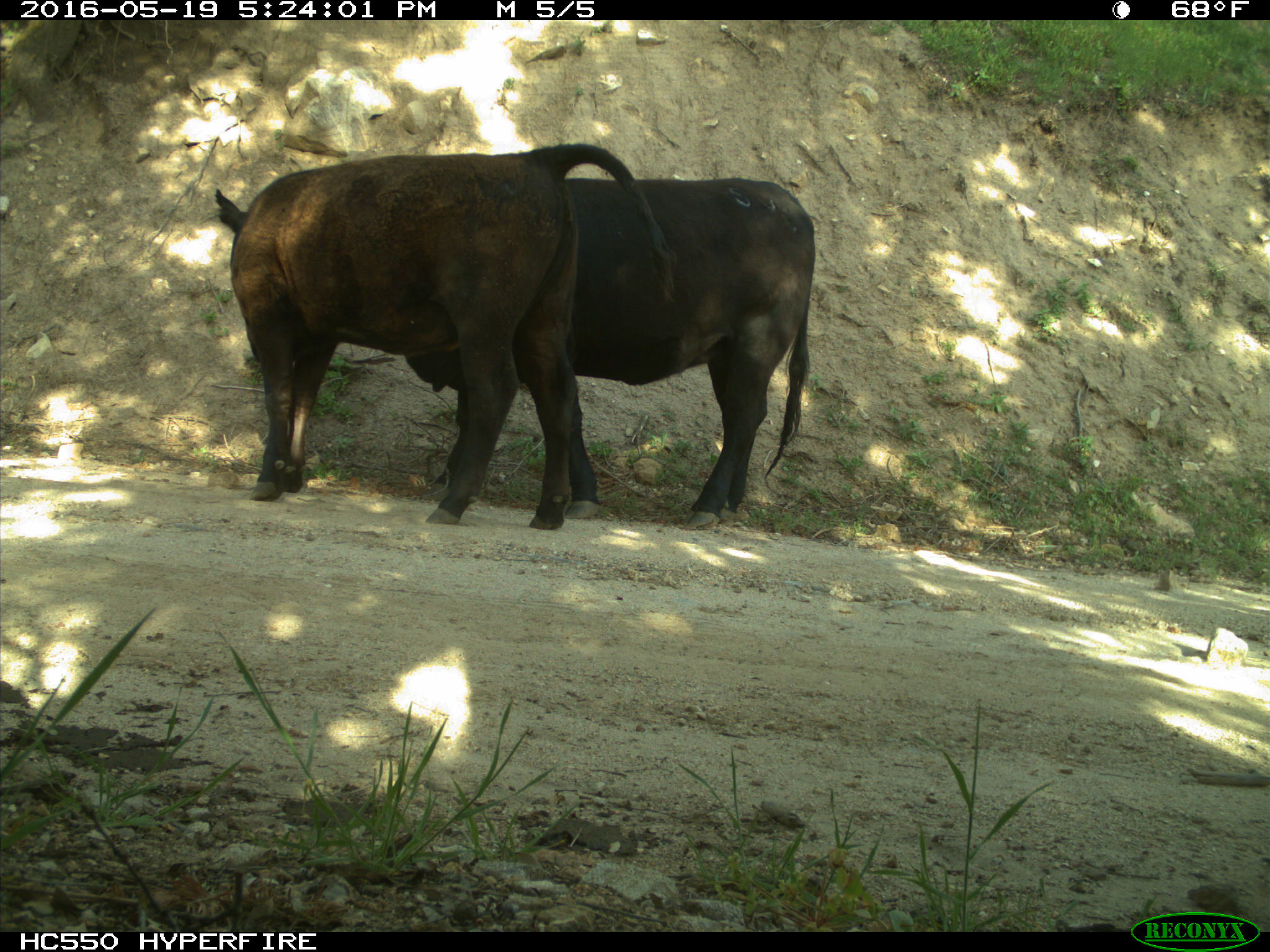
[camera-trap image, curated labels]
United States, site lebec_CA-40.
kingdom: Animalia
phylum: Chordata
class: Mammalia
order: Artiodactyla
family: Bovidae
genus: Bos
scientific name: Bos taurus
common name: domestic cow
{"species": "Bos taurus (domestic cow)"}